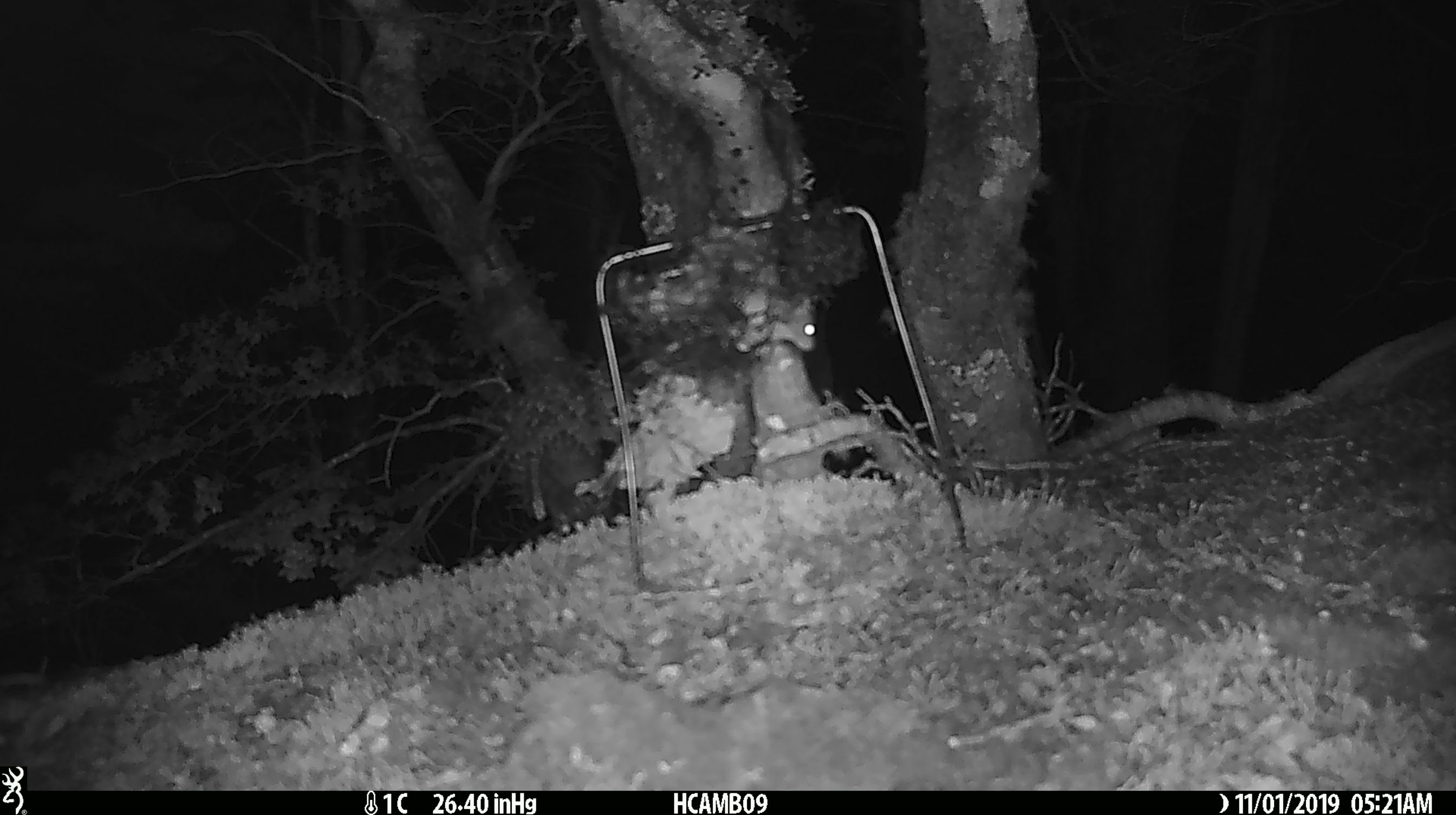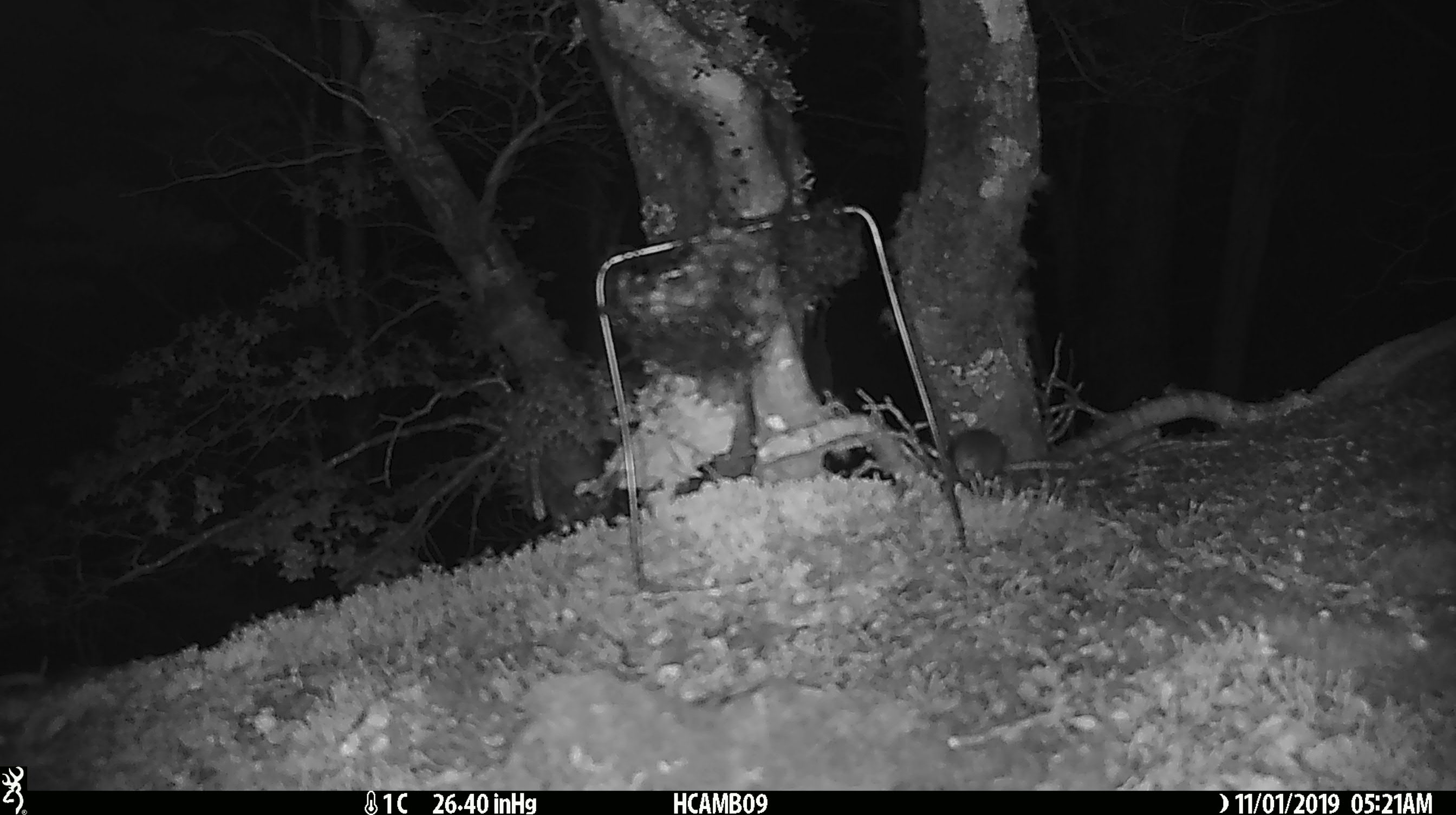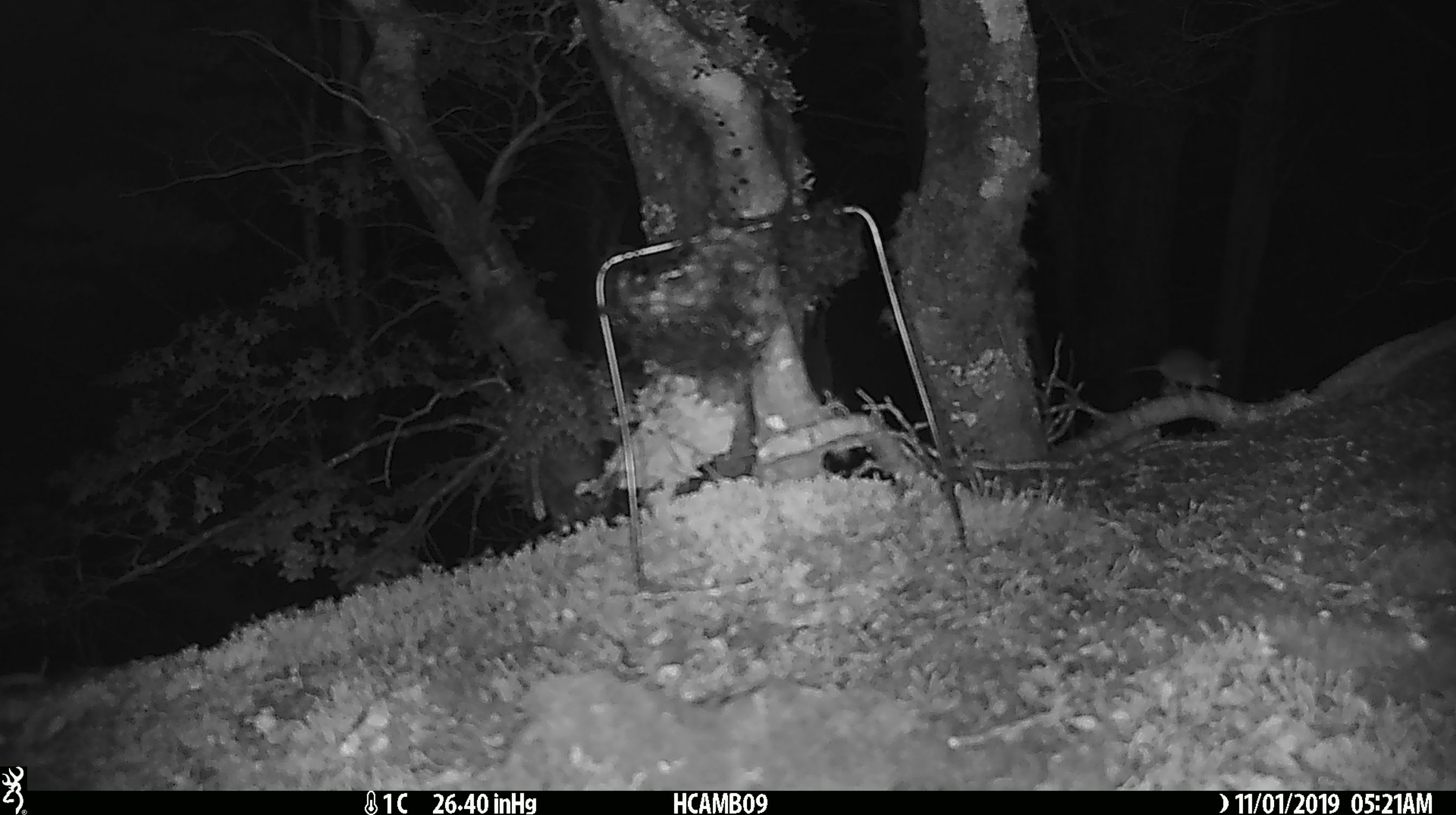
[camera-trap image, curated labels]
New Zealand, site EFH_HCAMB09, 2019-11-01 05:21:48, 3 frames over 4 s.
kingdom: Animalia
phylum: Chordata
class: Mammalia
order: Rodentia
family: Muridae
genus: Mus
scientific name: Mus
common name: mouse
Mouse (Mus).